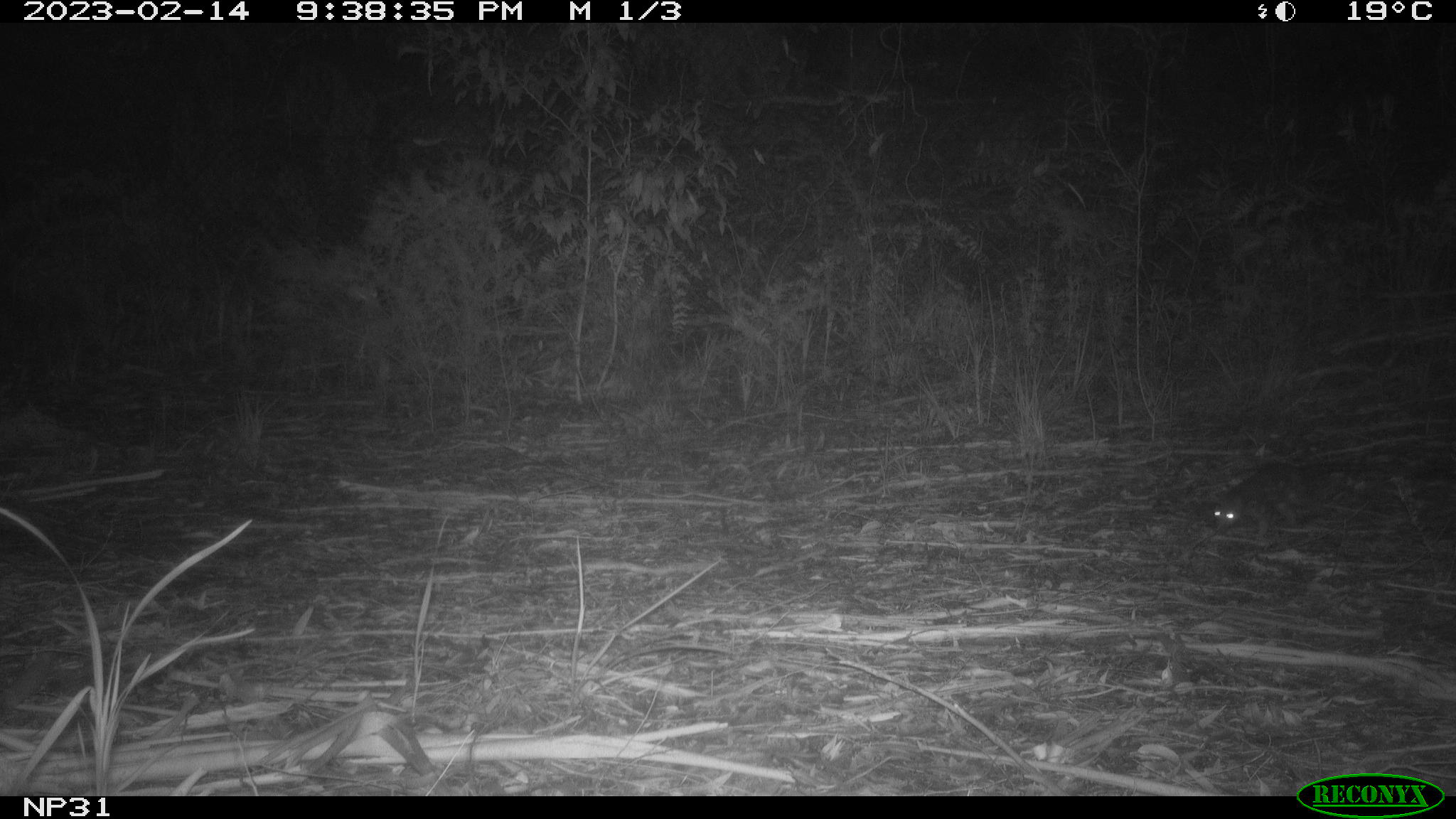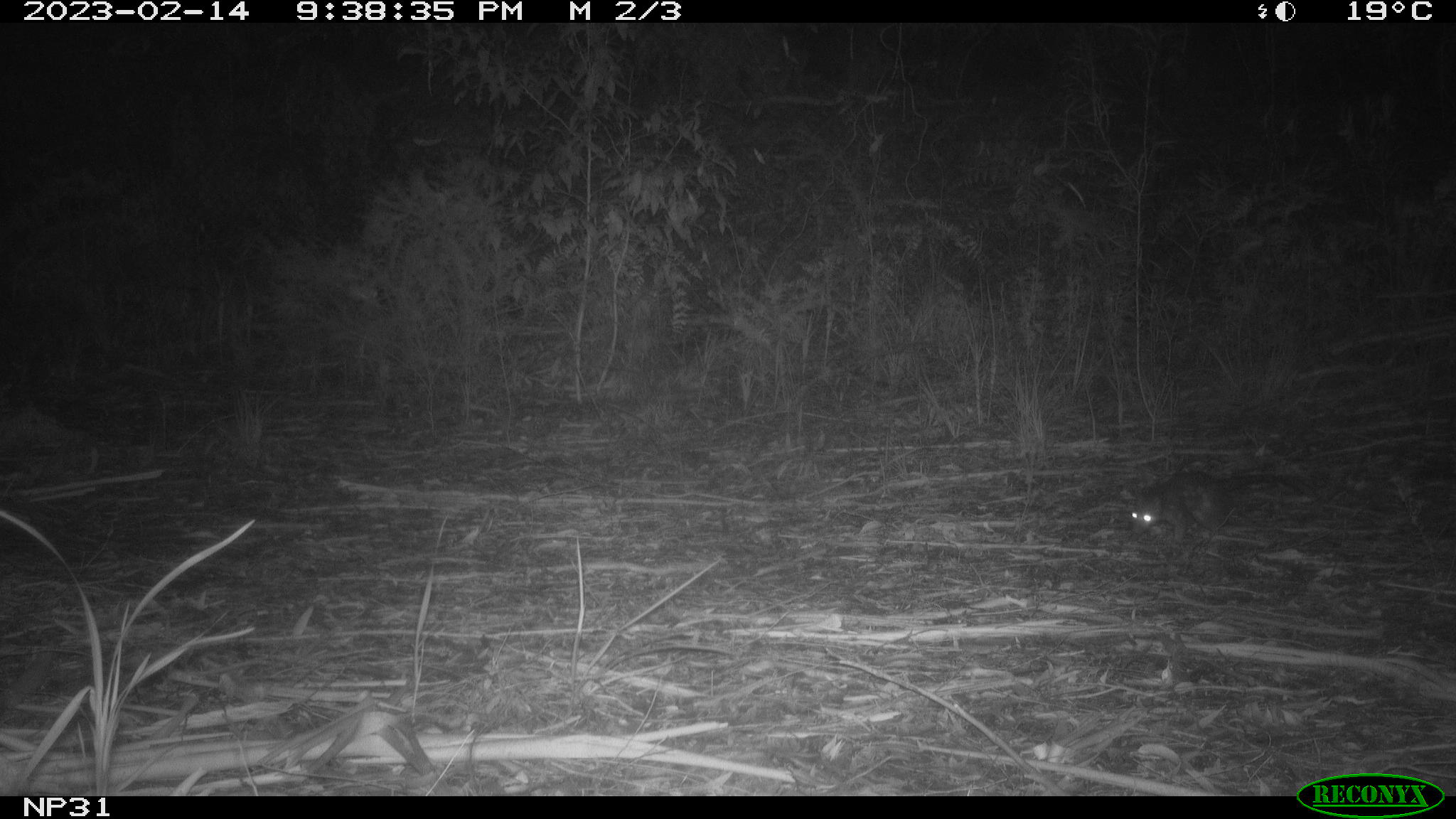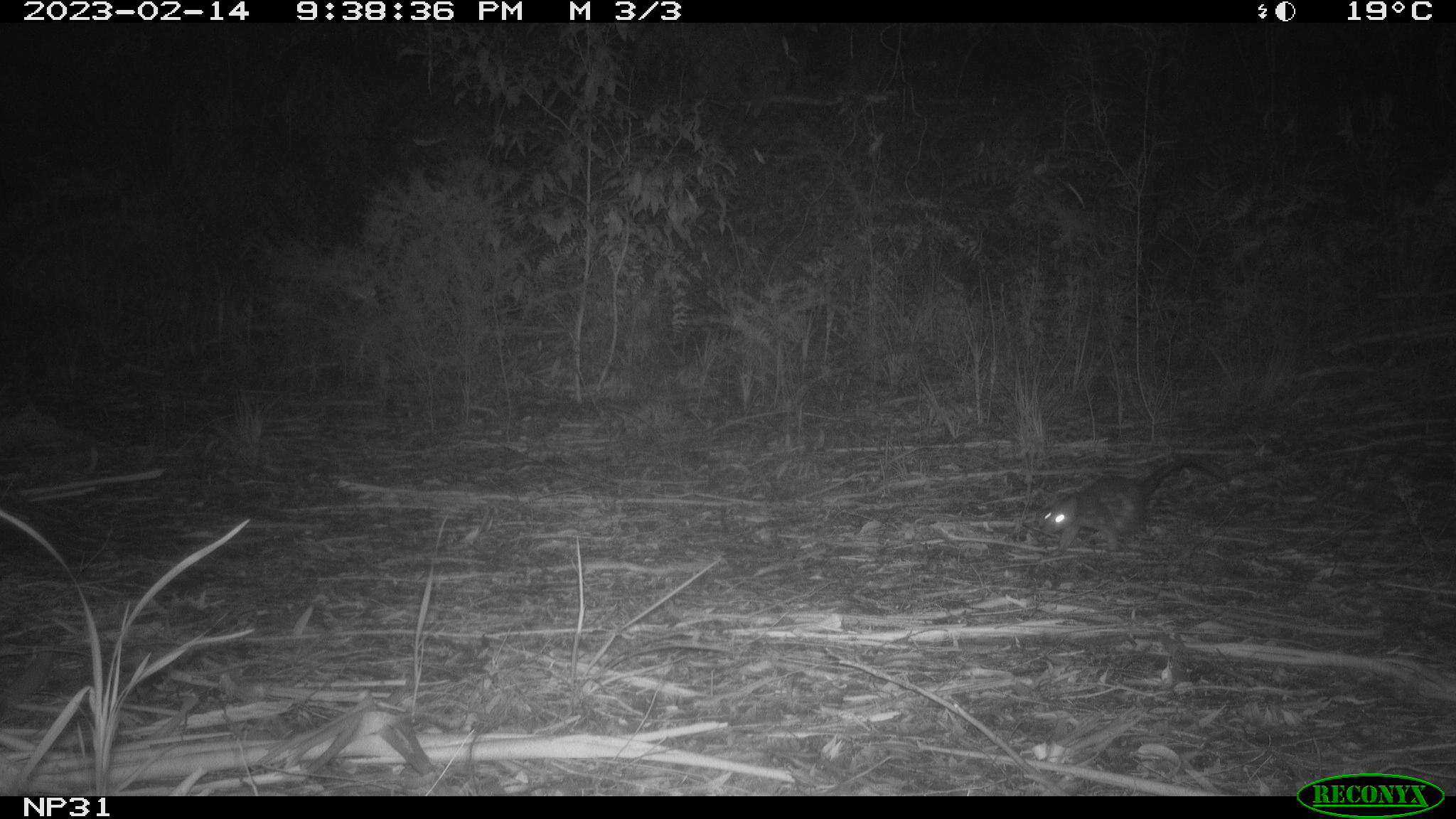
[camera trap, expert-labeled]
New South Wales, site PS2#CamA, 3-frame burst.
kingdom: Animalia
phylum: Chordata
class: Mammalia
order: Dasyuromorphia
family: Dasyuridae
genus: Dasyurus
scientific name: Dasyurus maculatus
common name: spotted-tailed quoll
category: quoll